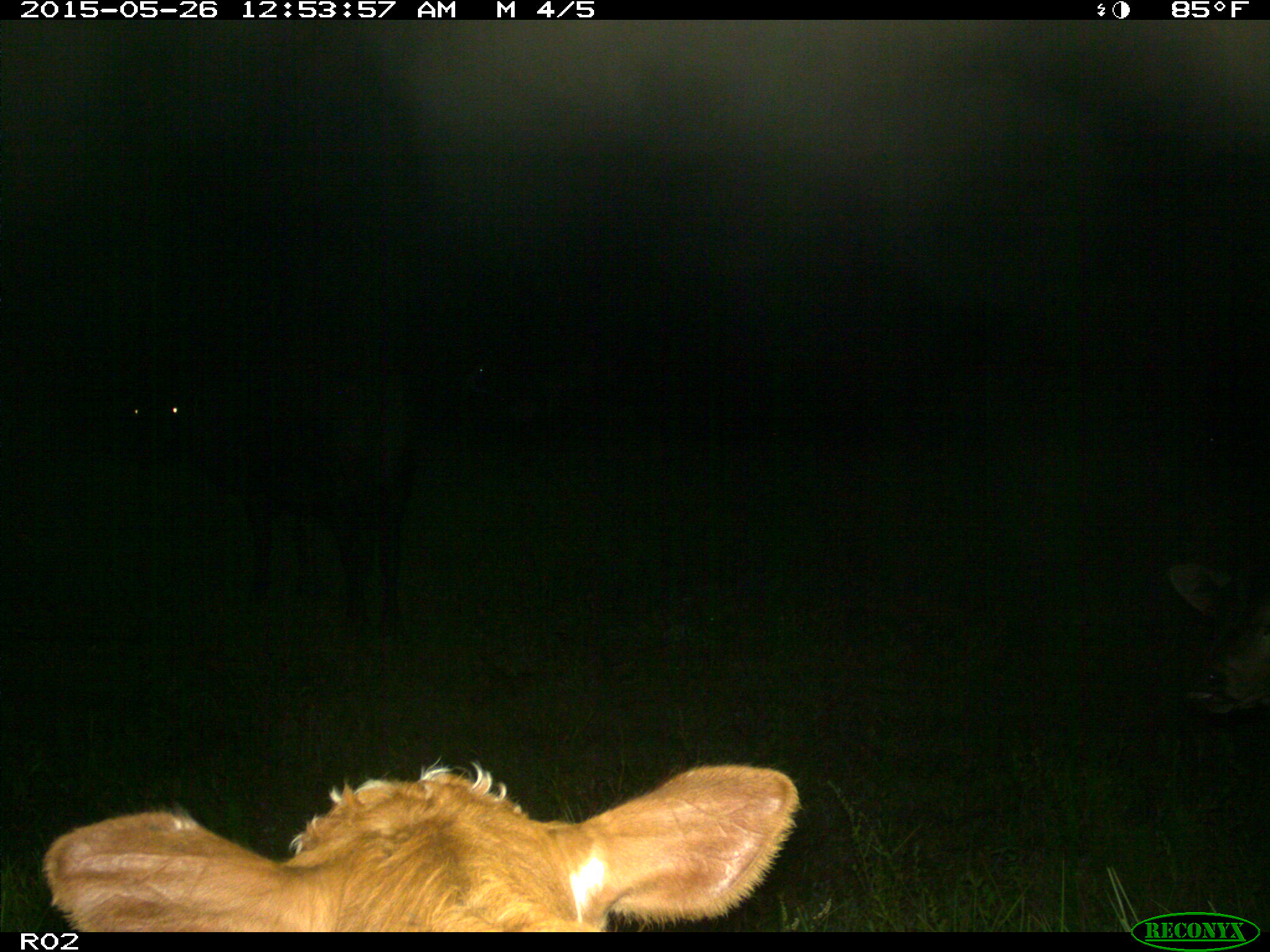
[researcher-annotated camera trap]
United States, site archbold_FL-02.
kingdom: Animalia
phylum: Chordata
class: Mammalia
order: Artiodactyla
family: Bovidae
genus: Bos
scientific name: Bos taurus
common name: domestic cow